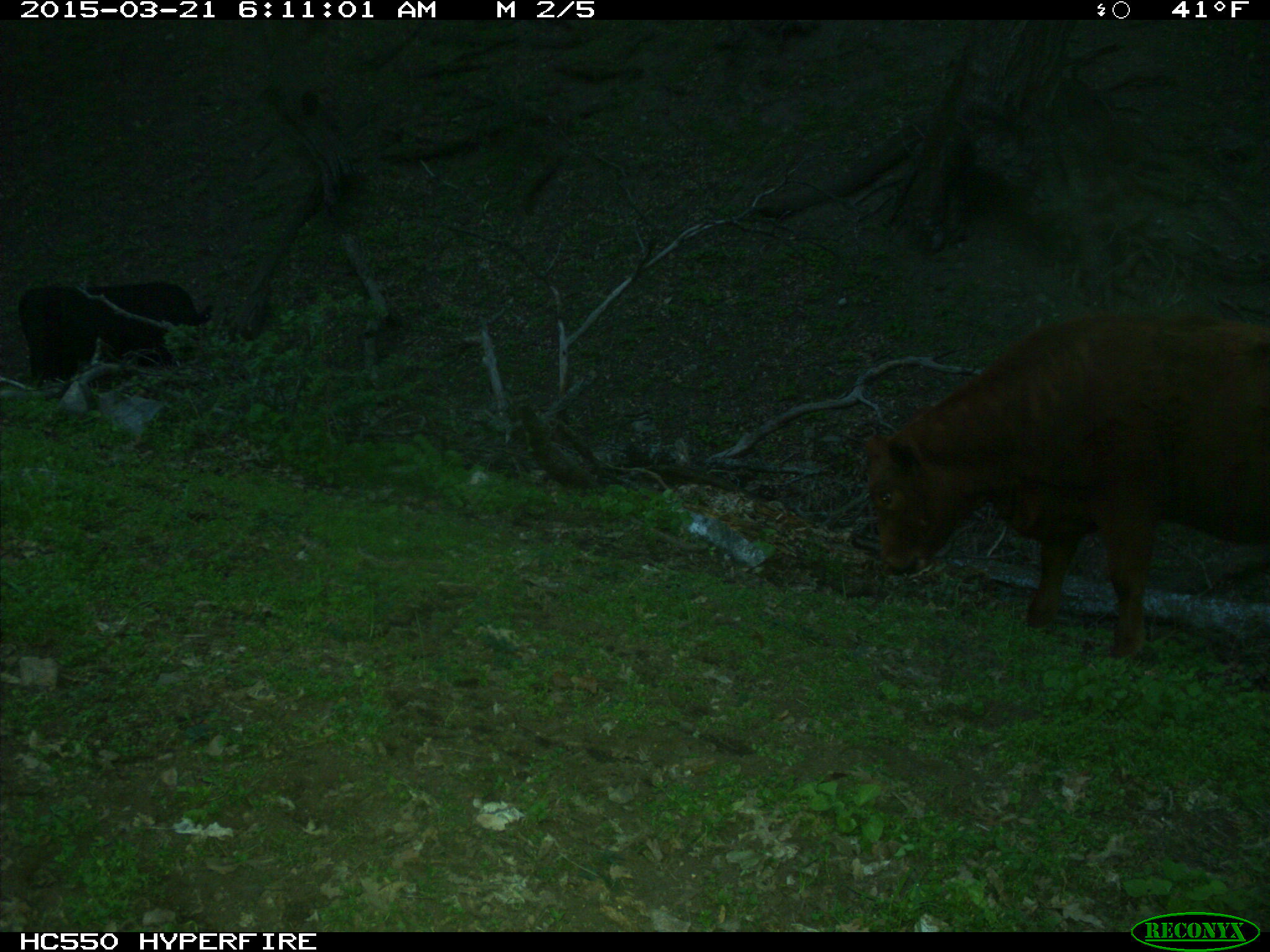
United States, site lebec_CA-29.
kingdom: Animalia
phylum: Chordata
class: Mammalia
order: Artiodactyla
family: Bovidae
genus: Bos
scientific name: Bos taurus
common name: domestic cow